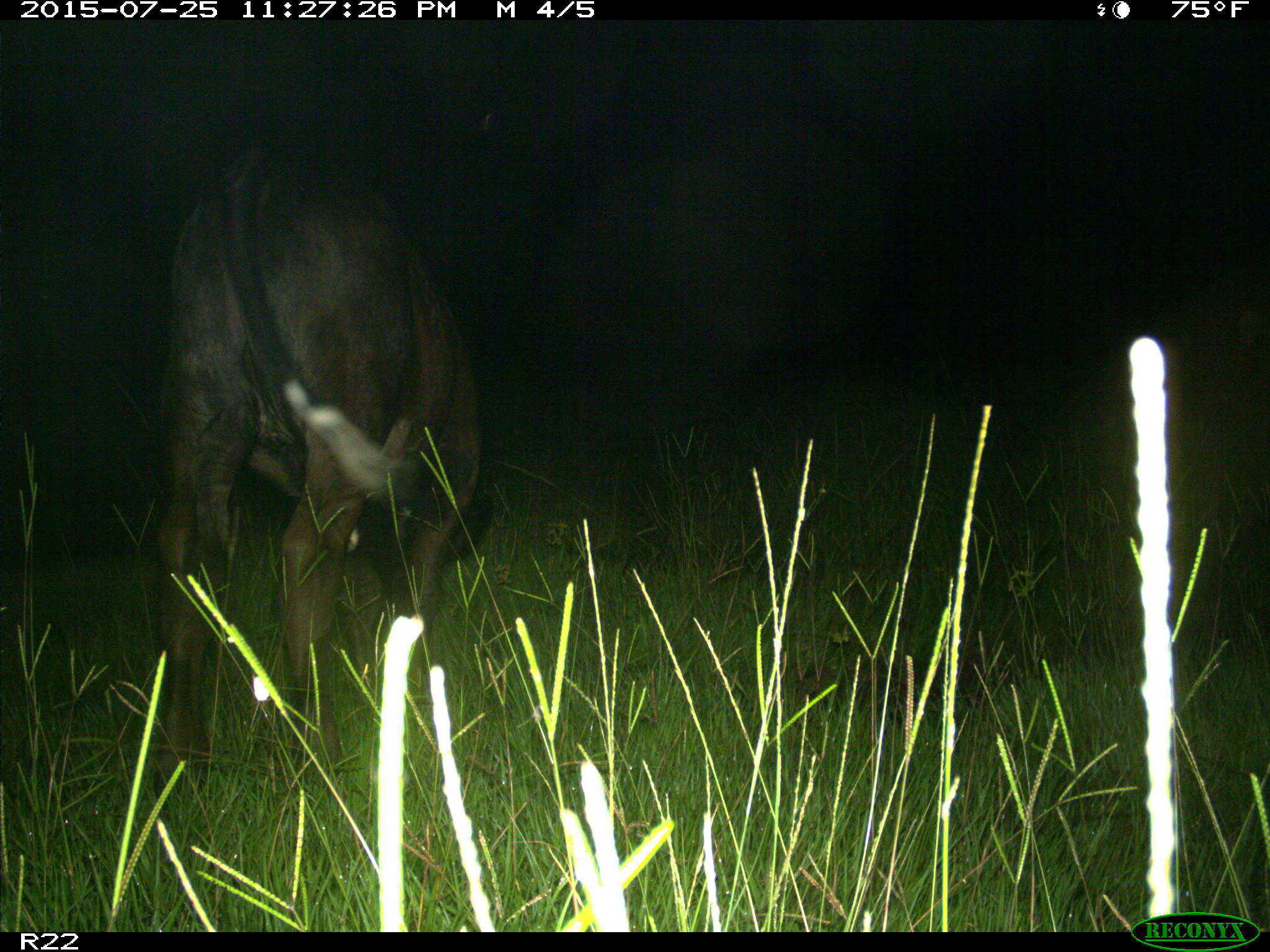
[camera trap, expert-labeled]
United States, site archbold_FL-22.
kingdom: Animalia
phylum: Chordata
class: Mammalia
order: Artiodactyla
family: Bovidae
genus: Bos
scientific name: Bos taurus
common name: domestic cow